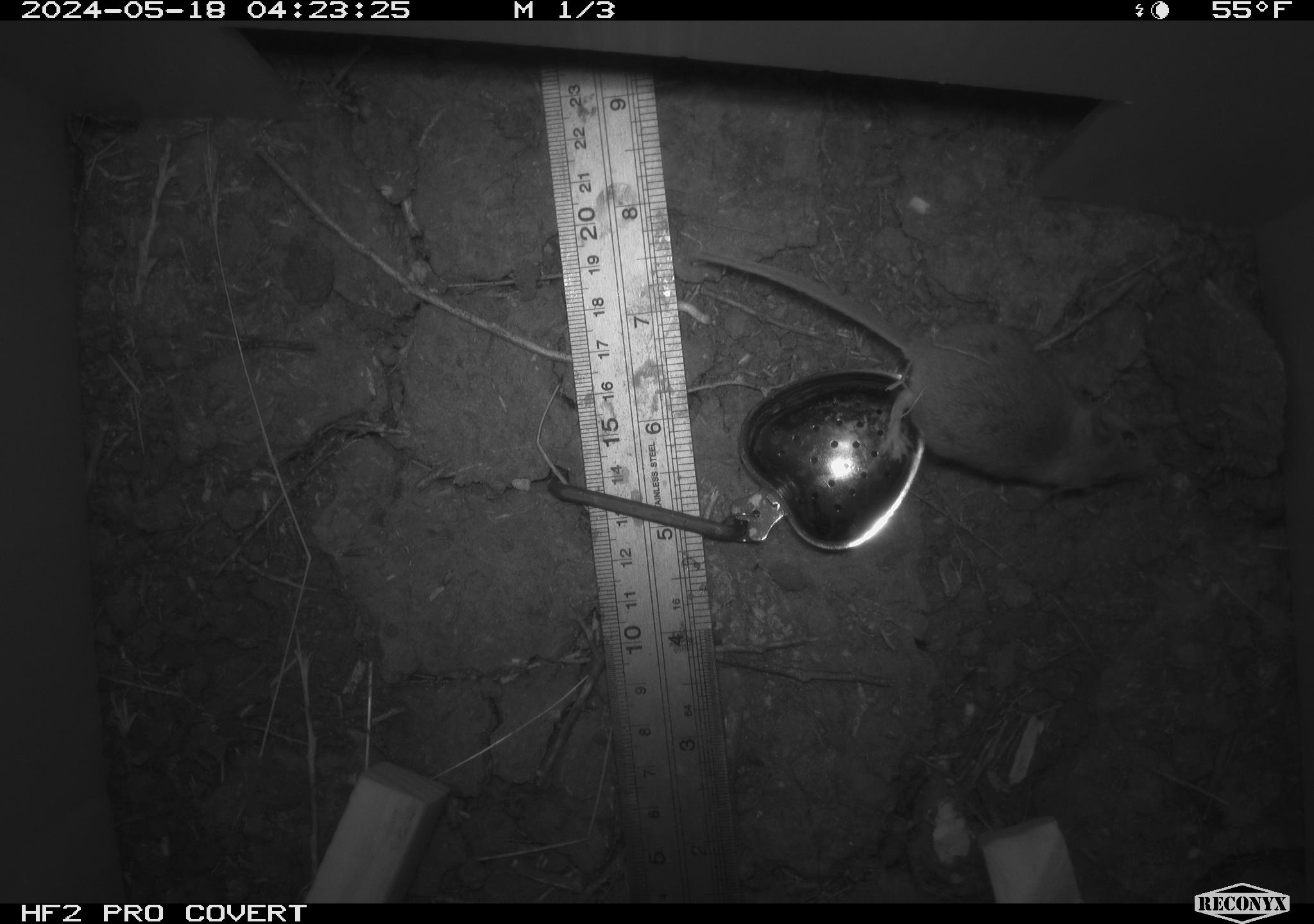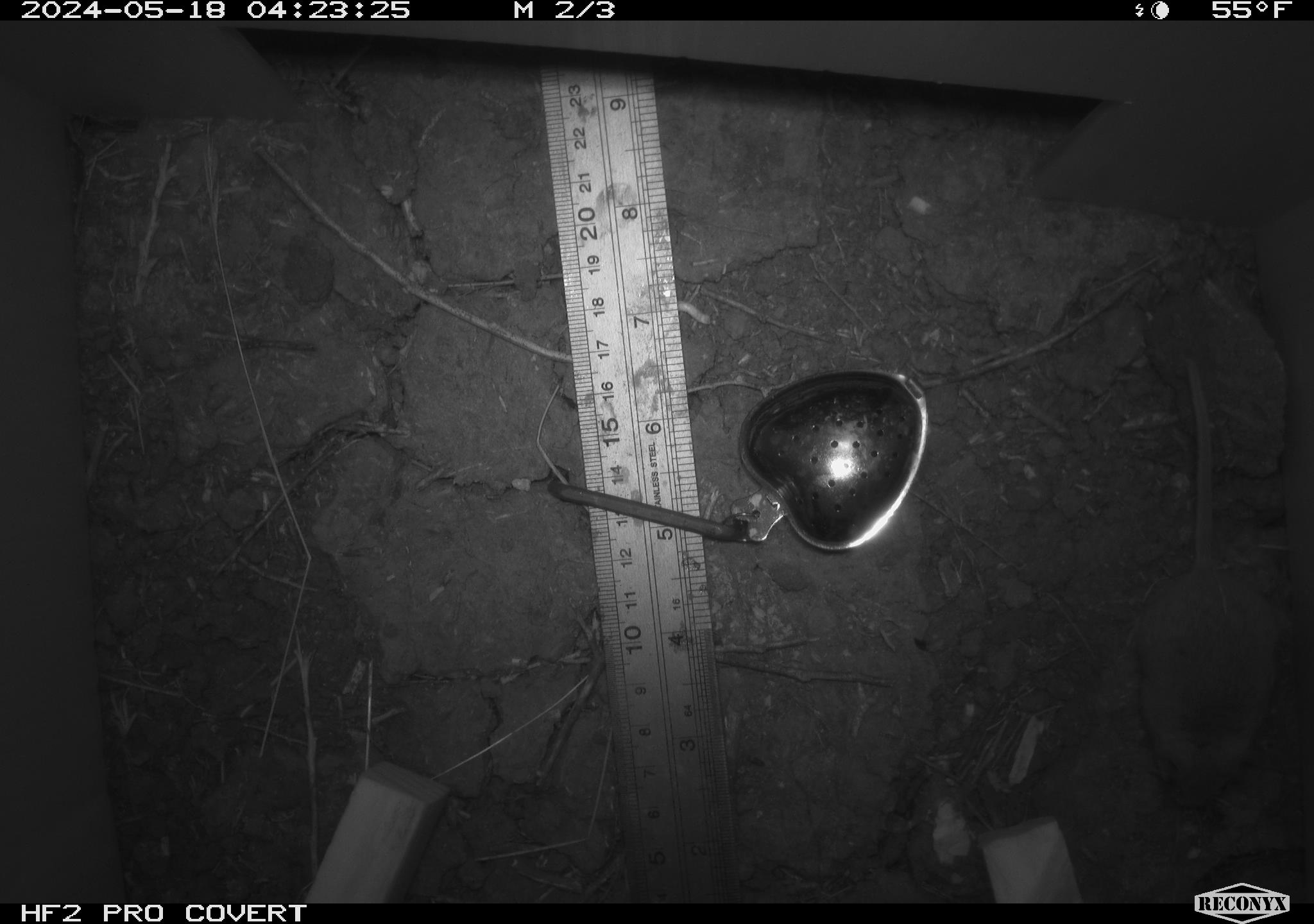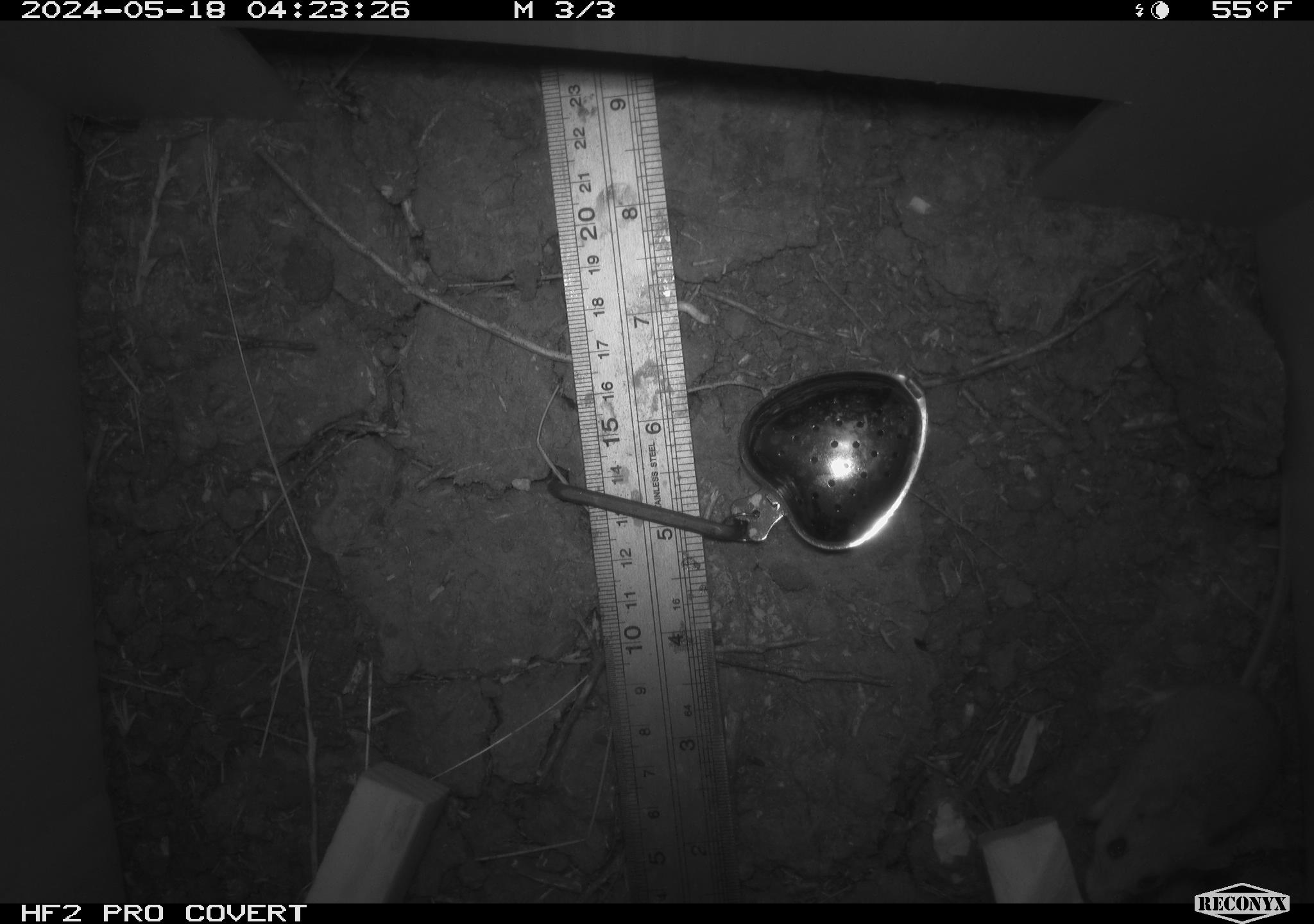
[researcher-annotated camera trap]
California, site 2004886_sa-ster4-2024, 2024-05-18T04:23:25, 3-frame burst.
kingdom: Animalia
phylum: Chordata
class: Mammalia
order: Rodentia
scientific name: Rodentia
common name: mouse species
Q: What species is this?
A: Mouse species (Rodentia).